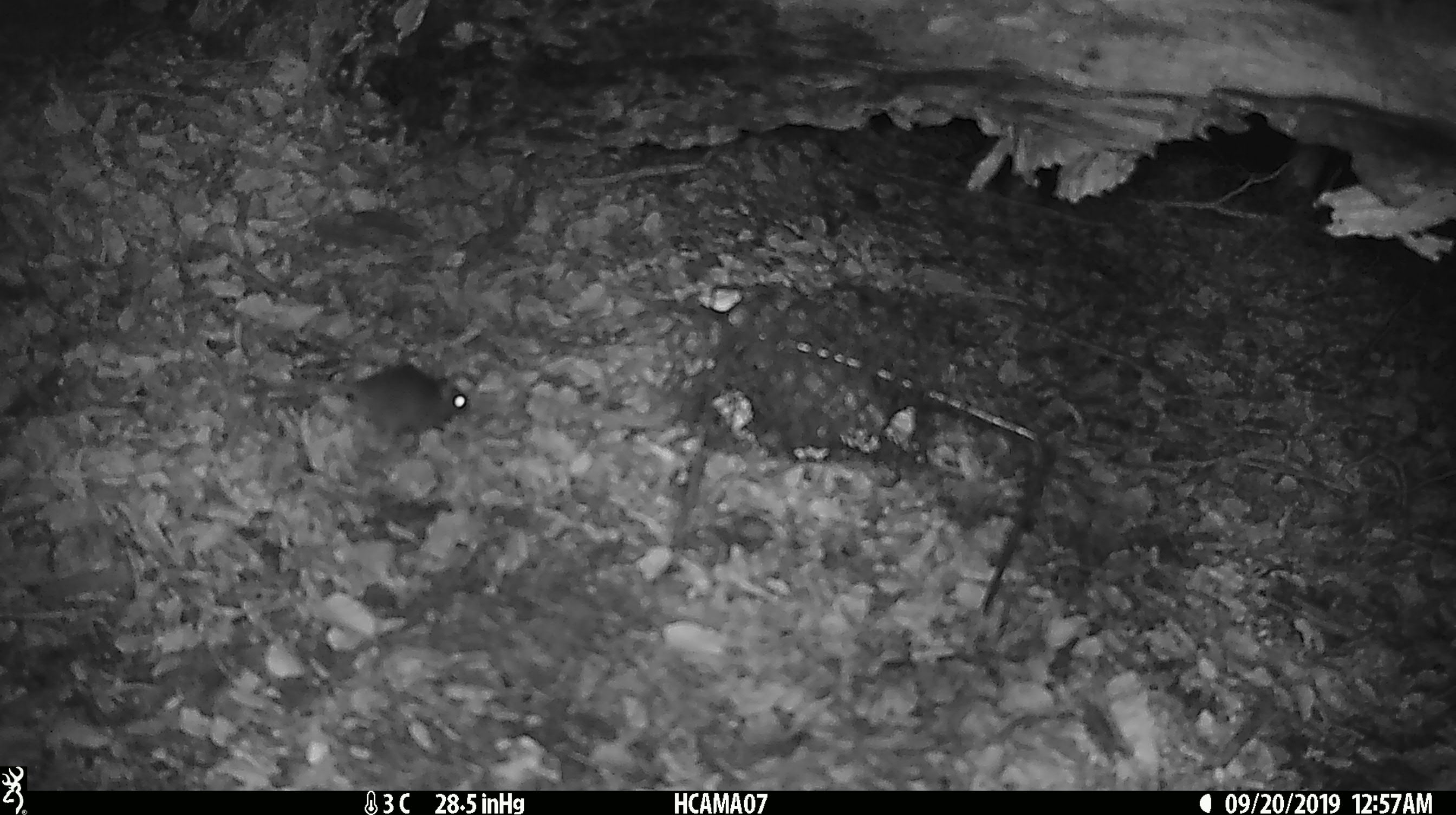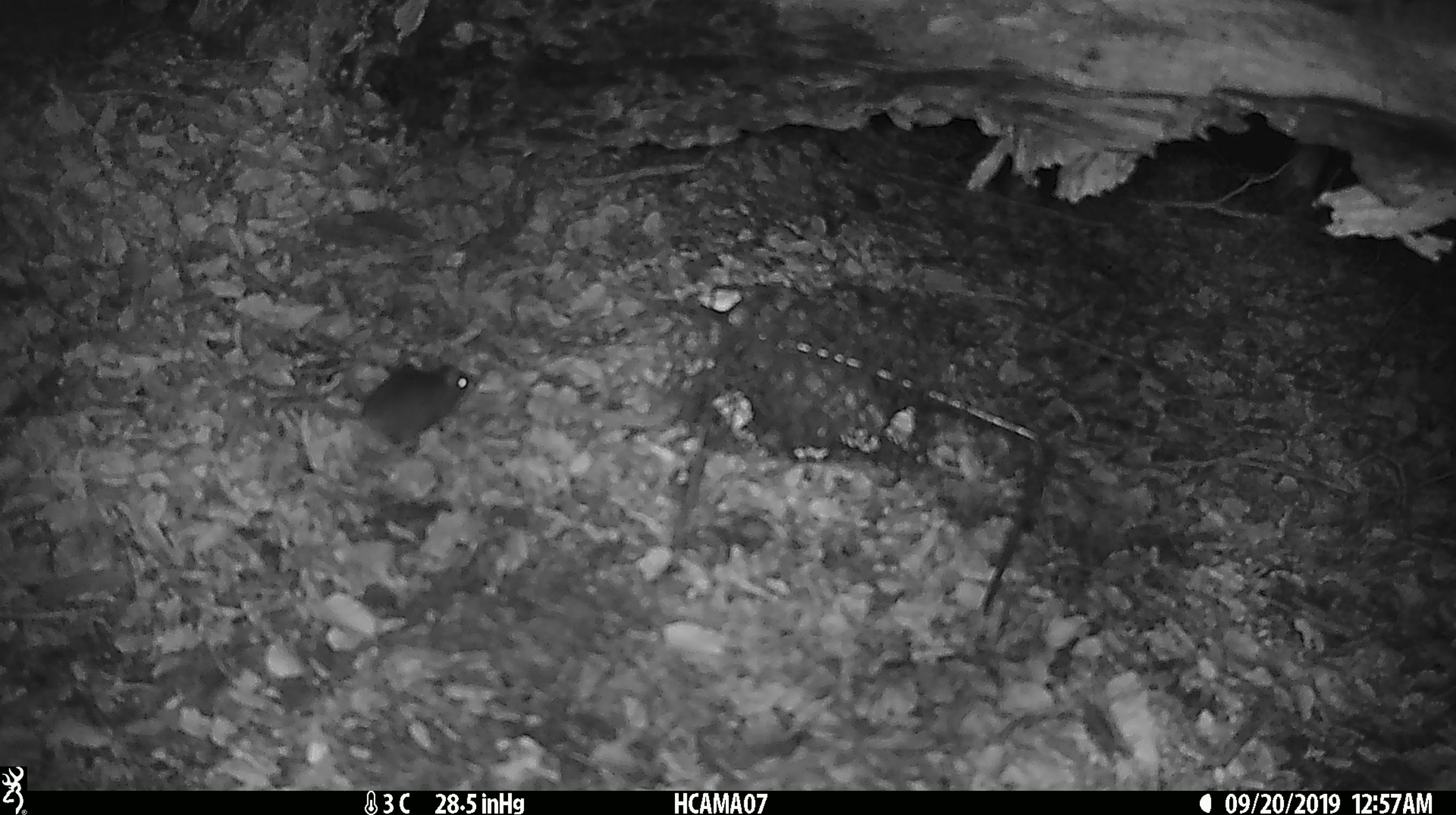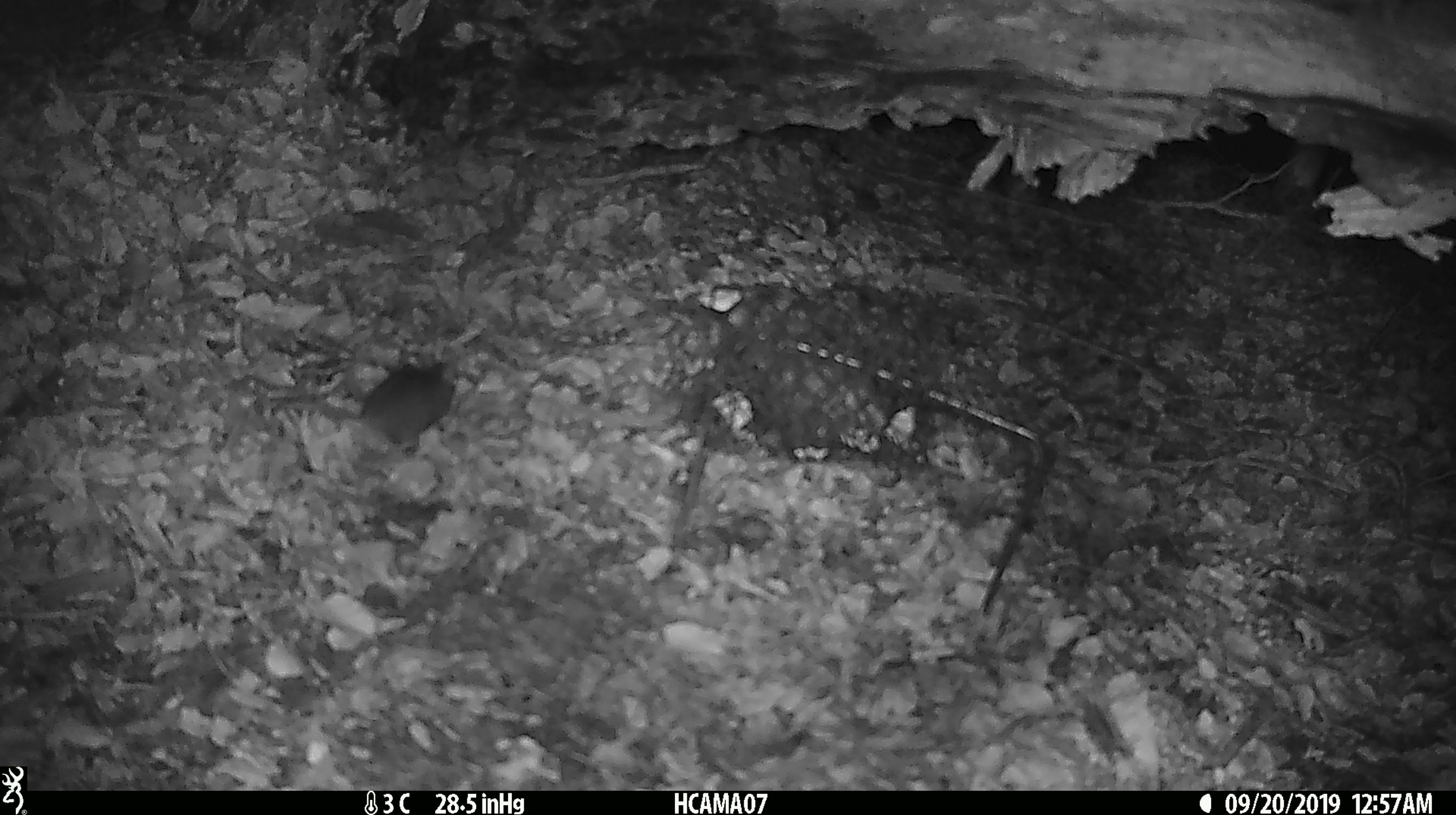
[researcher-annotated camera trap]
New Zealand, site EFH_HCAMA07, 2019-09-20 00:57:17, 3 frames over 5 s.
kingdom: Animalia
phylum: Chordata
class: Mammalia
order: Rodentia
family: Muridae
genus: Mus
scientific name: Mus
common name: mouse